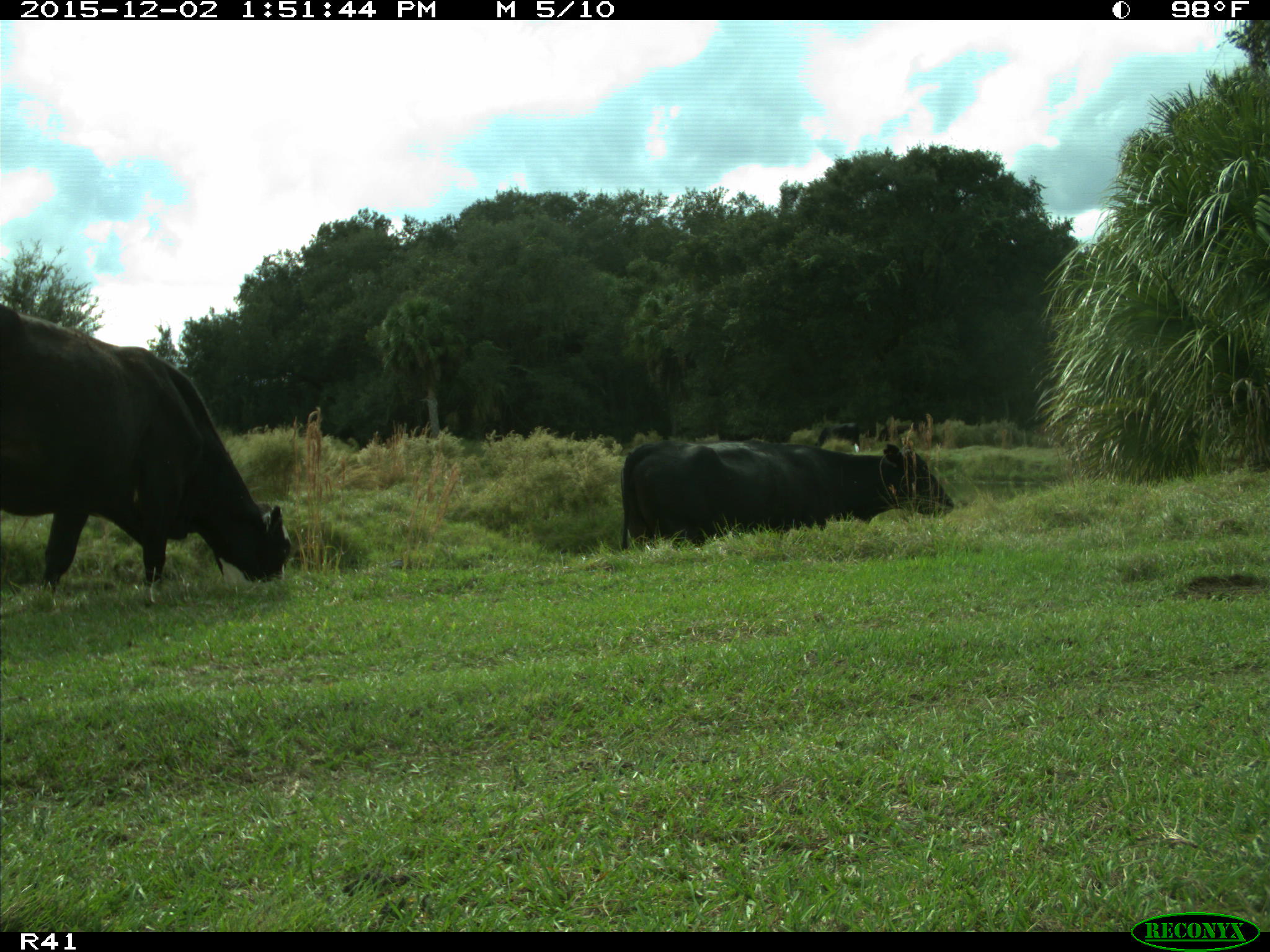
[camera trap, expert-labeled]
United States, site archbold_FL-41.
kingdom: Animalia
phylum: Chordata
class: Mammalia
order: Artiodactyla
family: Bovidae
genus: Bos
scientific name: Bos taurus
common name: domestic cow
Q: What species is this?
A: Bos taurus (domestic cow).